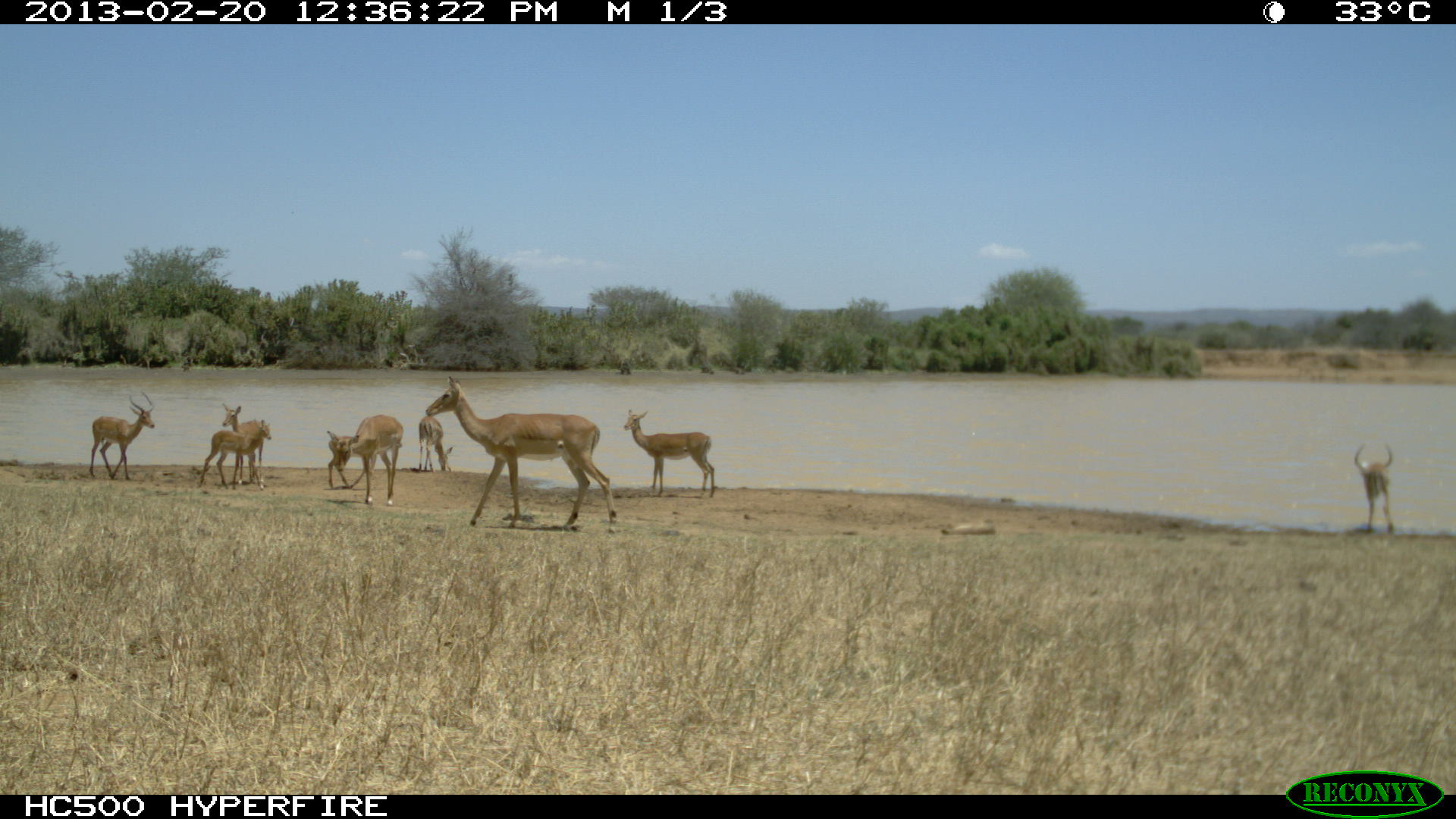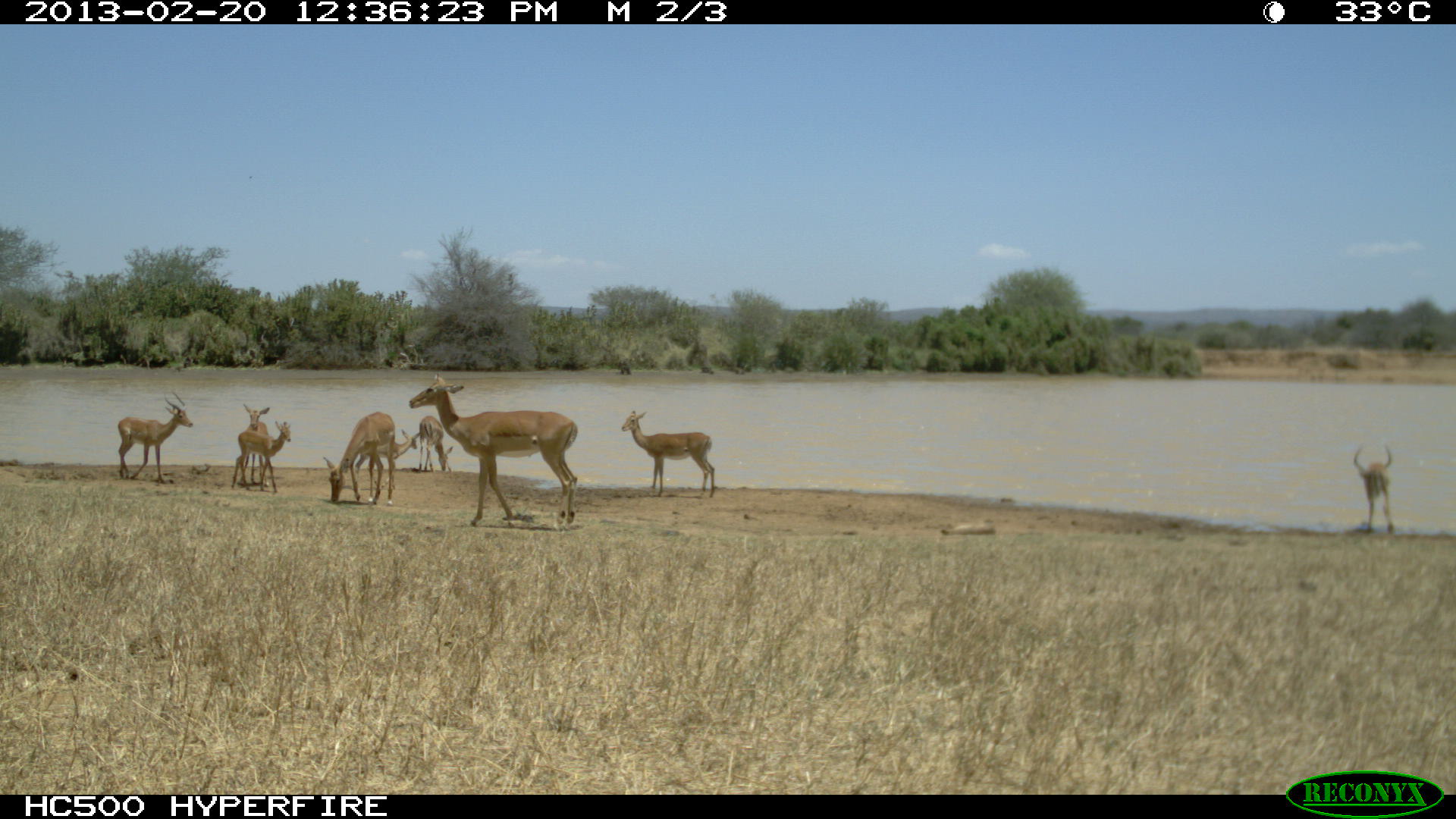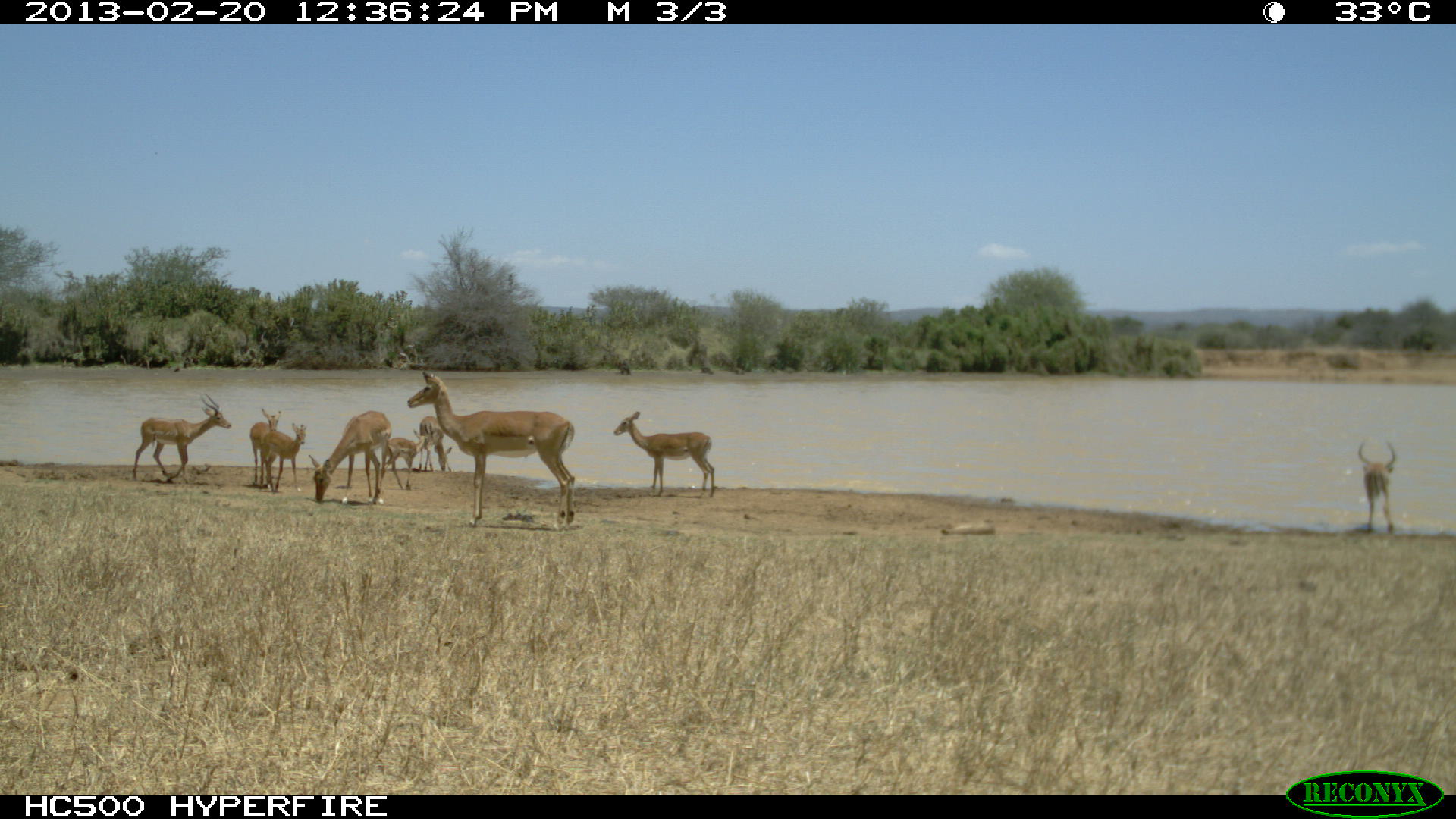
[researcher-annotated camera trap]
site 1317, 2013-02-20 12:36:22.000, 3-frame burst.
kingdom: Animalia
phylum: Chordata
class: Mammalia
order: Artiodactyla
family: Bovidae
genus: Aepyceros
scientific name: Aepyceros melampus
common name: impala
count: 6